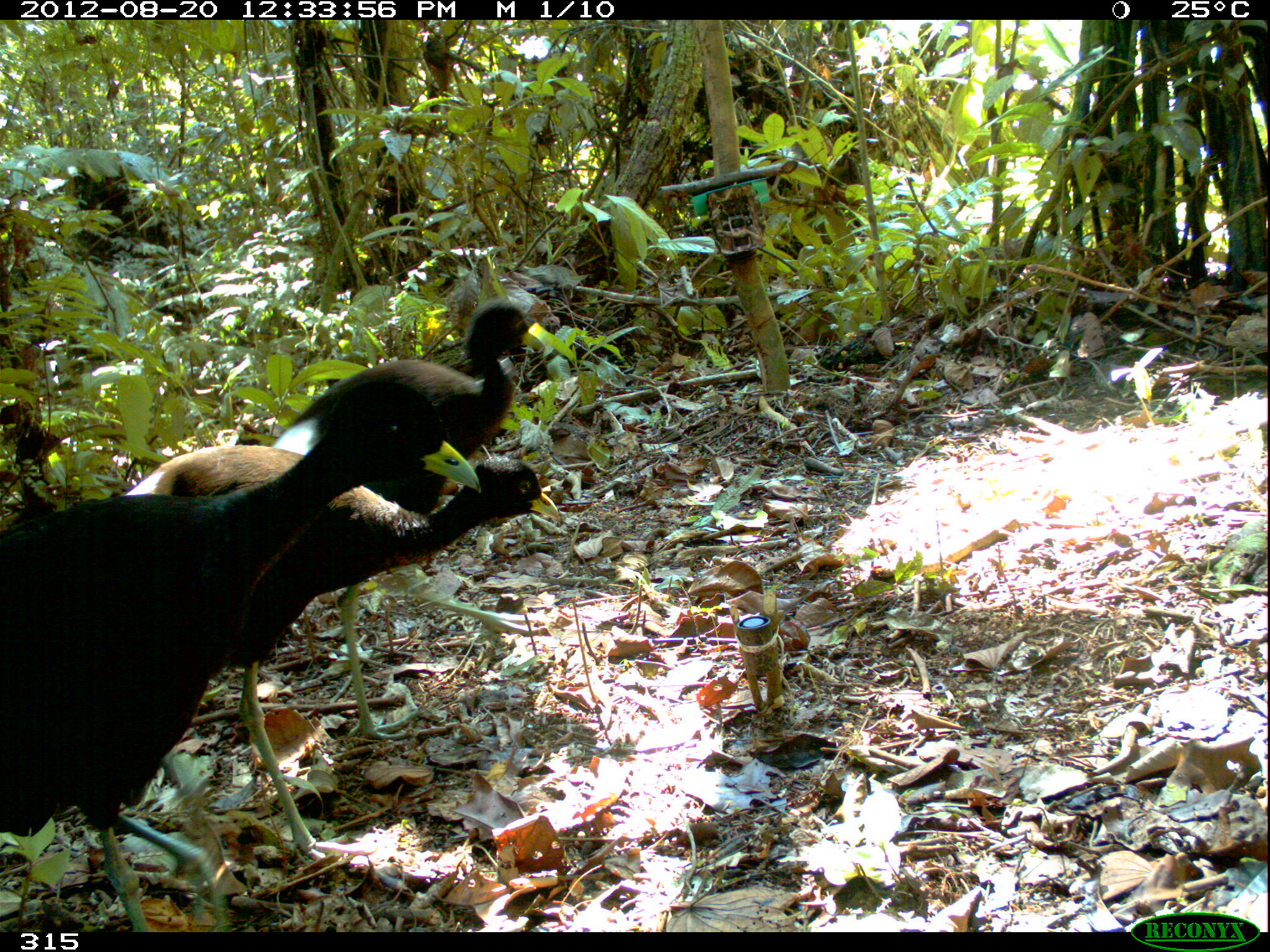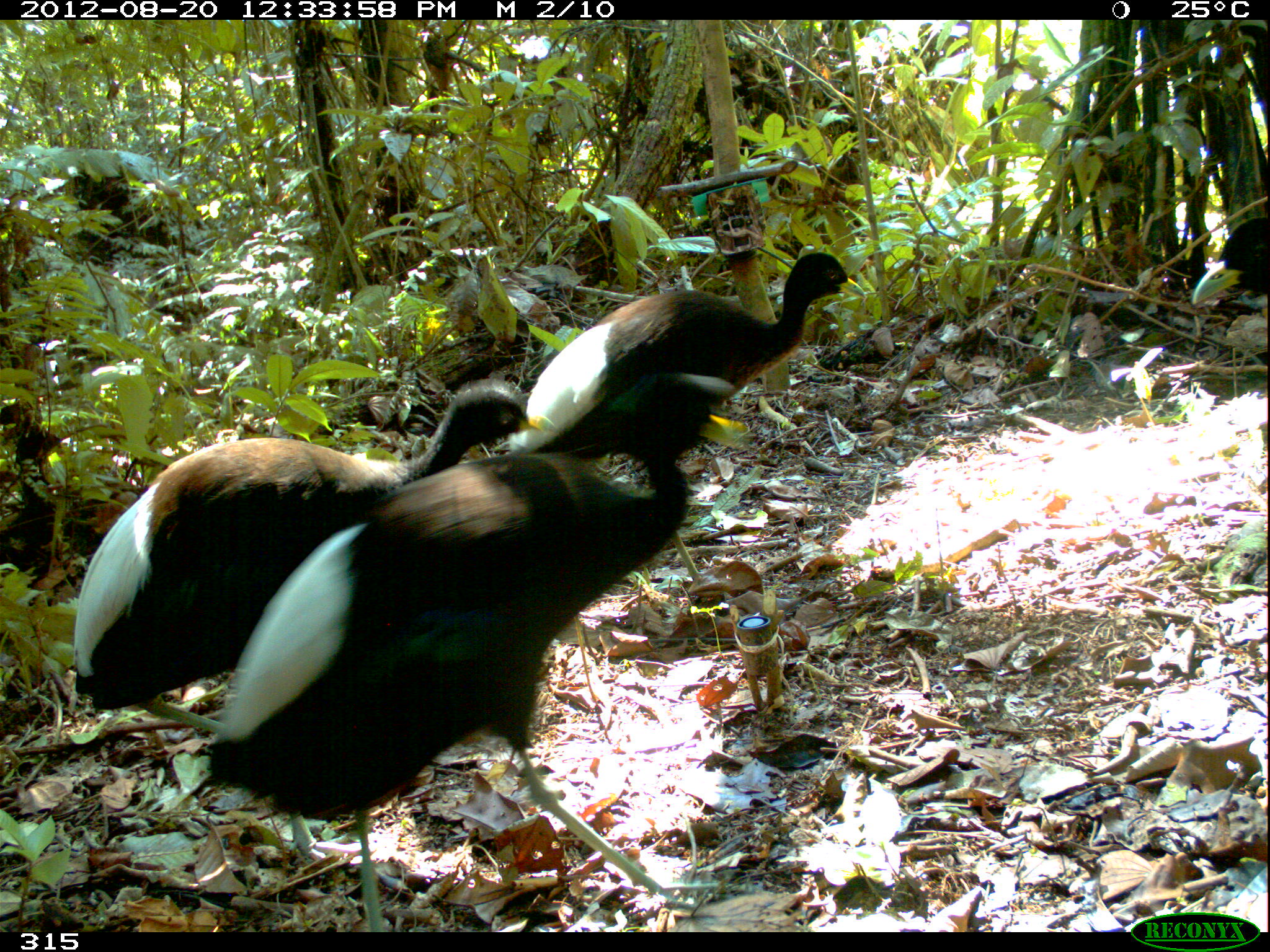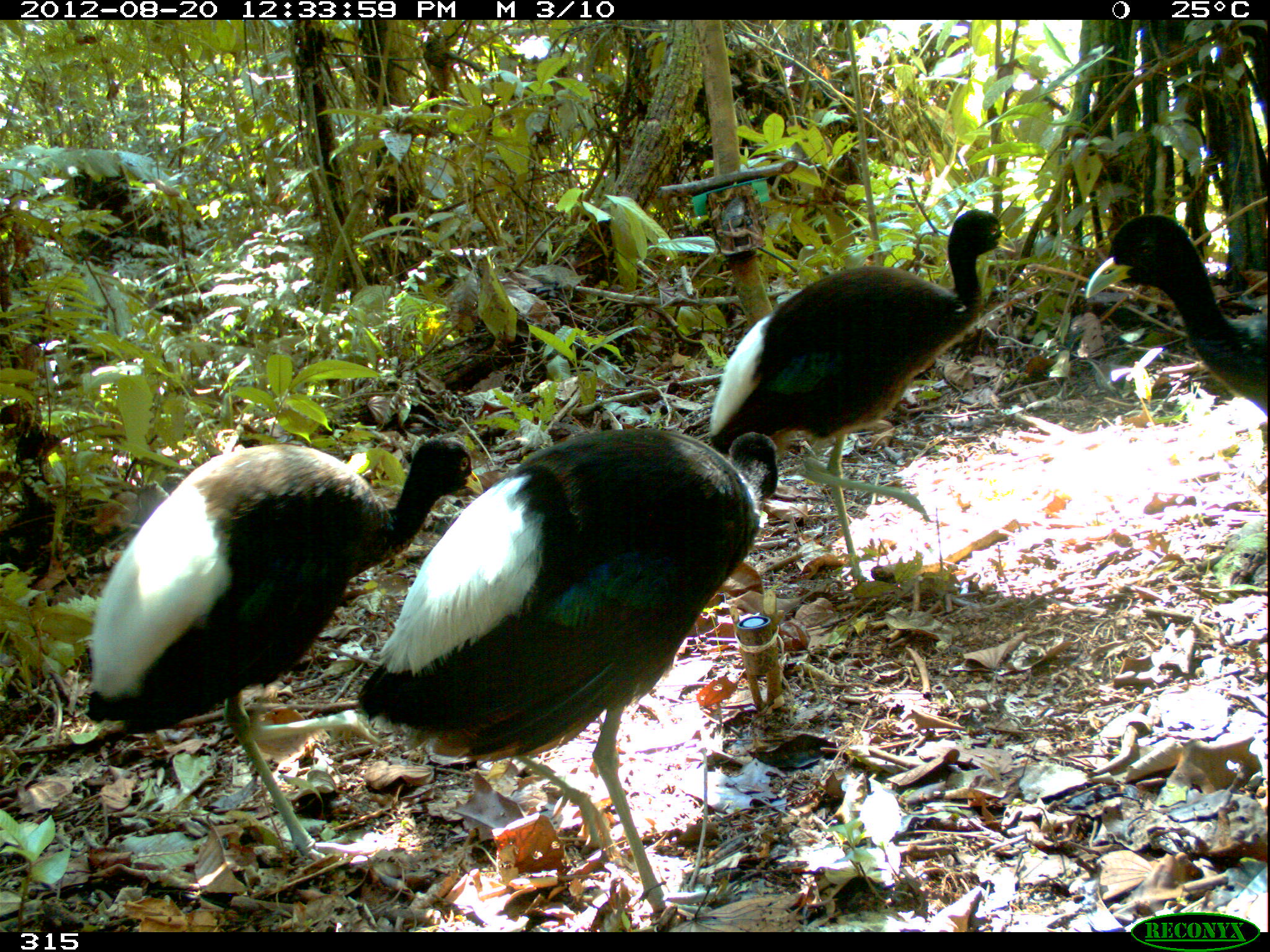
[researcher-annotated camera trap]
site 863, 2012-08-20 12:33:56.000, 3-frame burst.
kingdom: Animalia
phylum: Chordata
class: Aves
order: Gruiformes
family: Psophiidae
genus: Psophia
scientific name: Psophia leucoptera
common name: pale-winged trumpeter